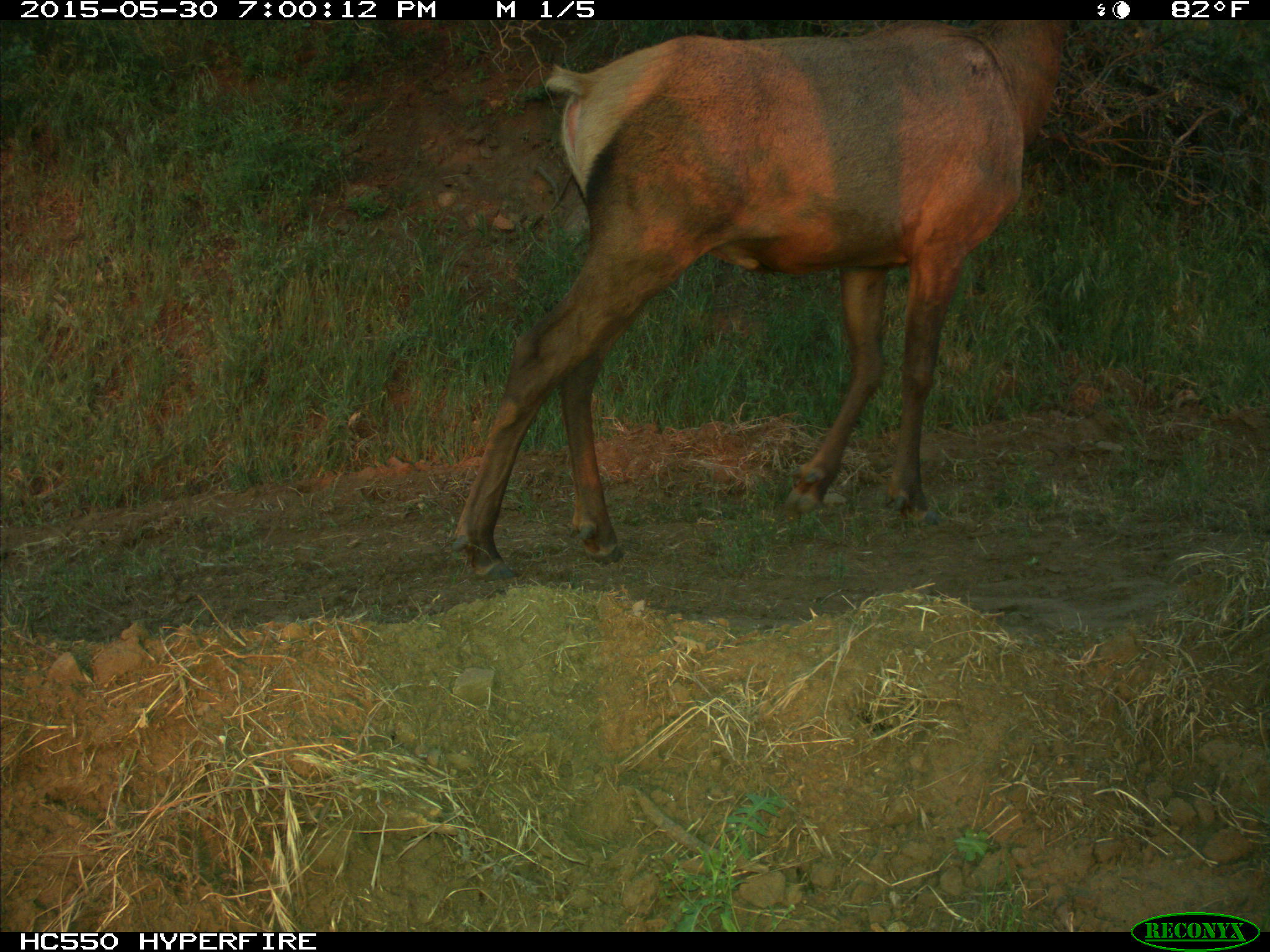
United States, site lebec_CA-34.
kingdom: Animalia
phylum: Chordata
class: Mammalia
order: Artiodactyla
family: Cervidae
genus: Cervus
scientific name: Cervus canadensis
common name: elk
Cervus canadensis (elk).